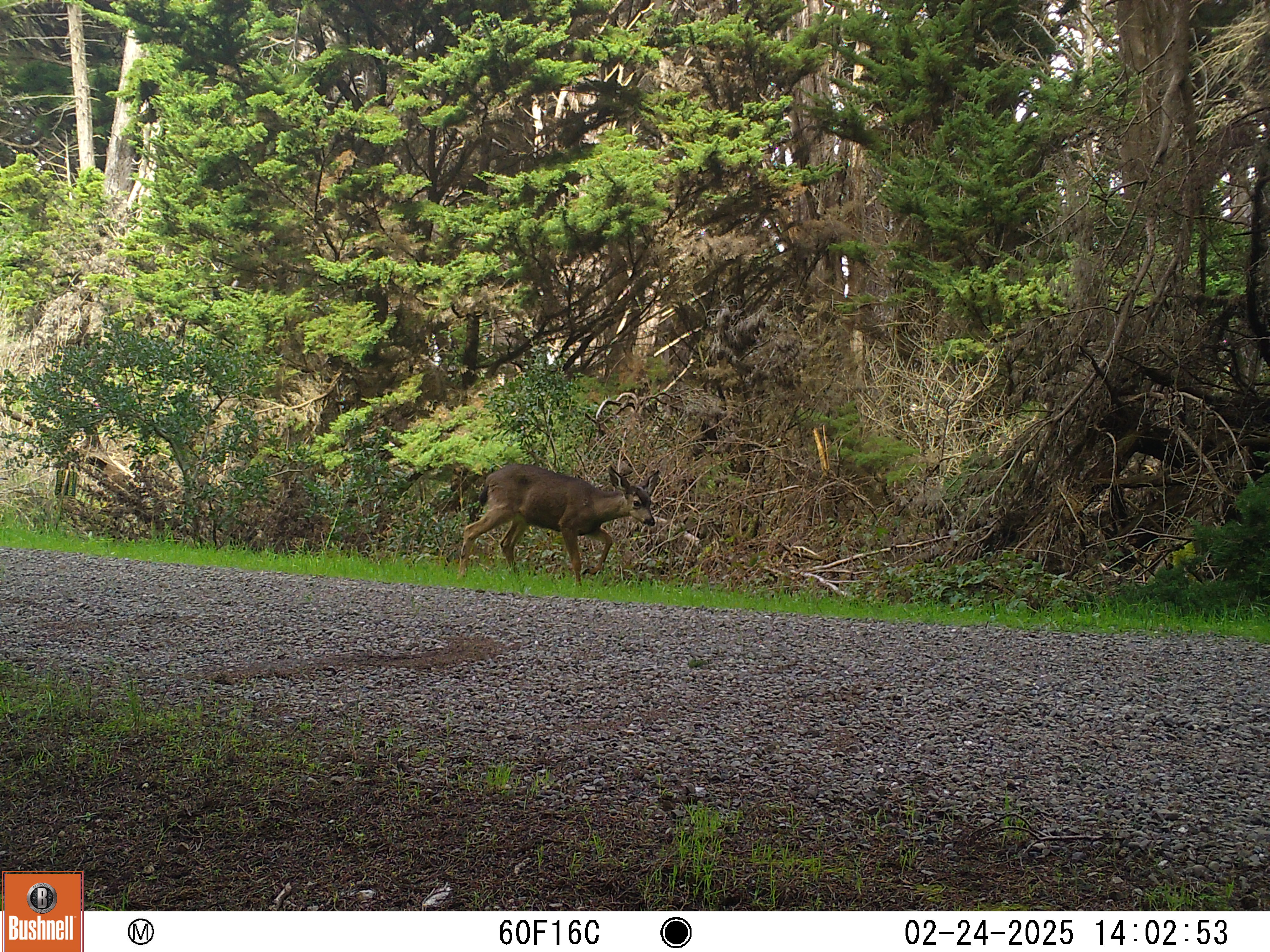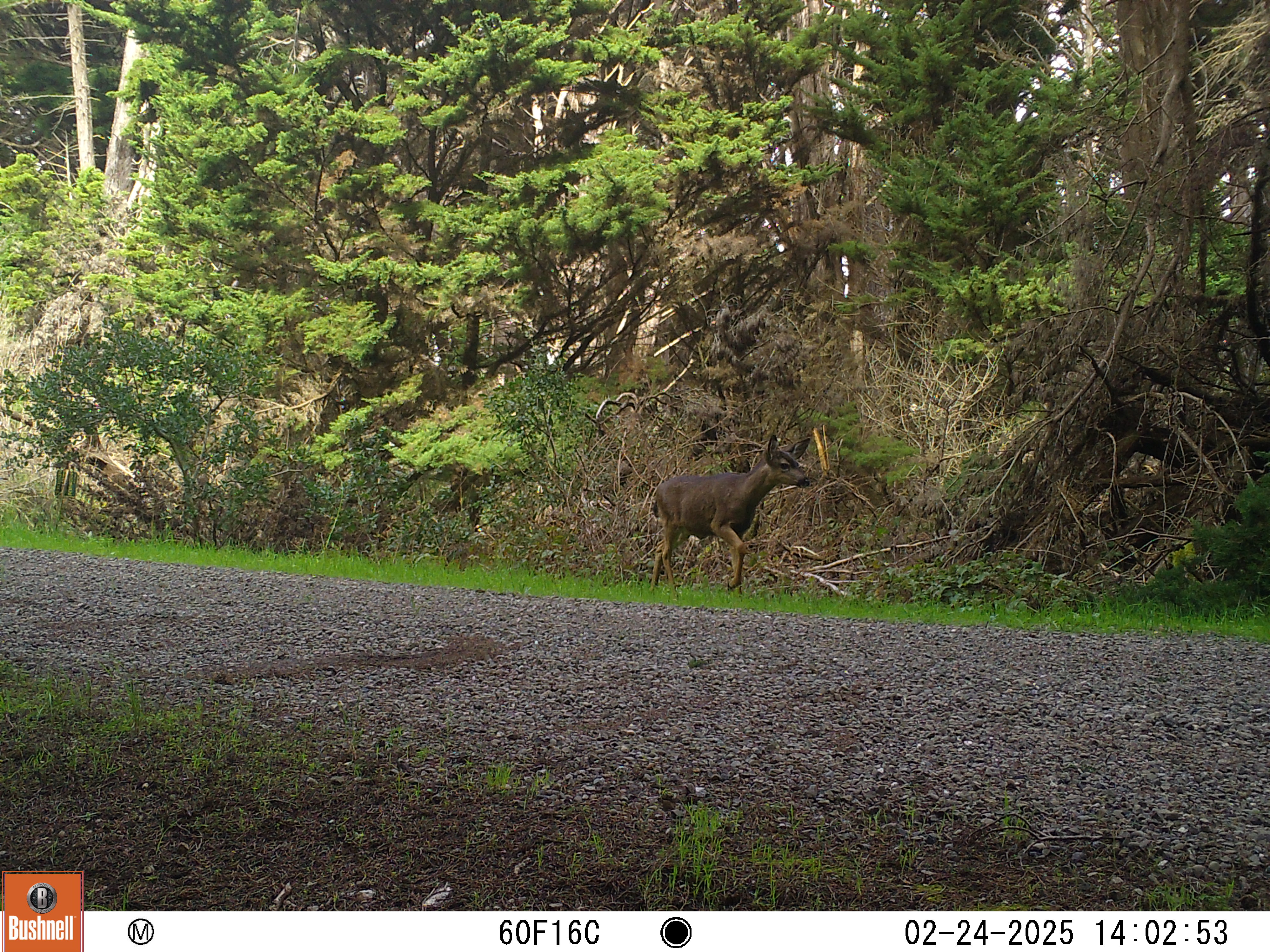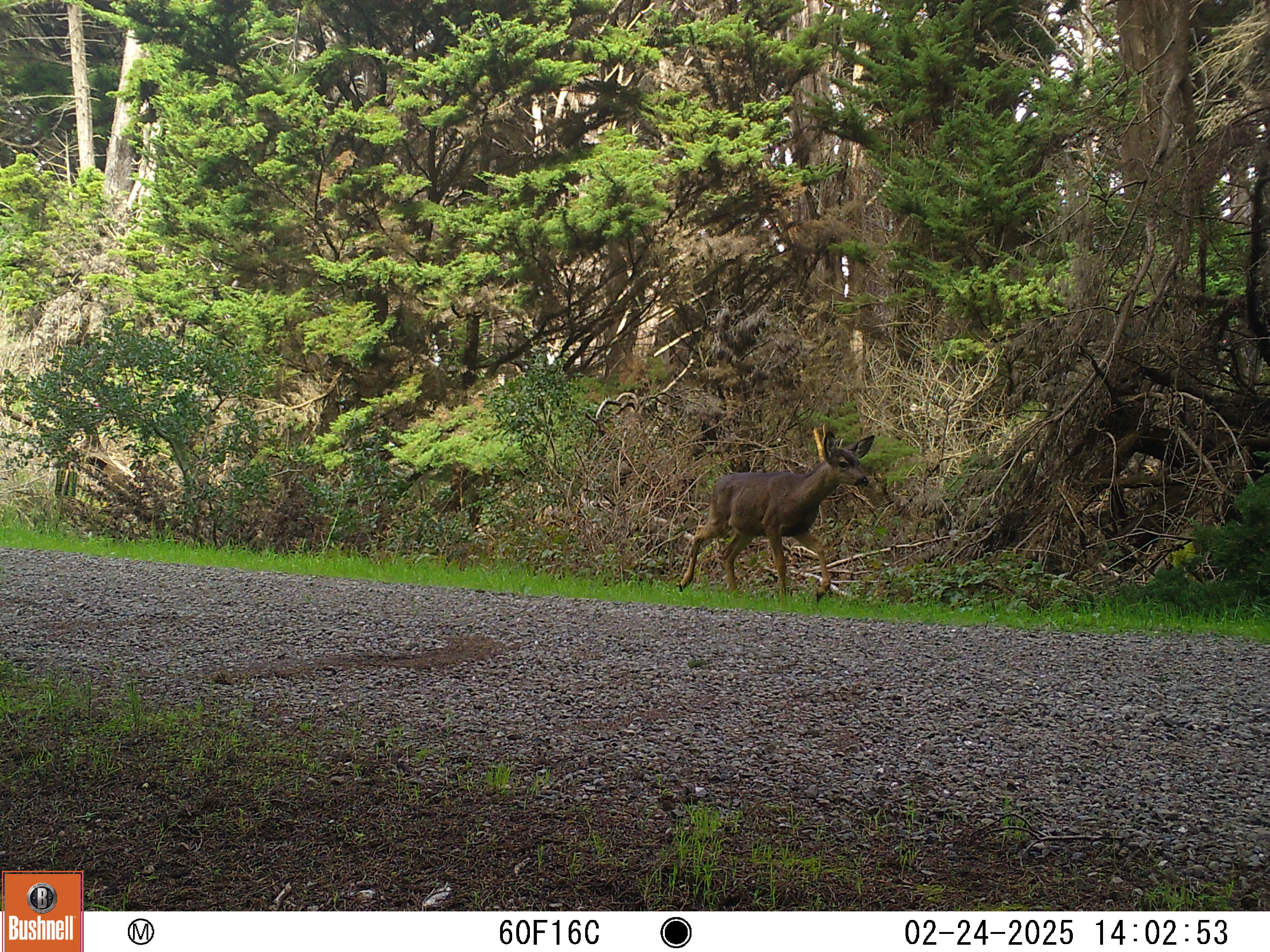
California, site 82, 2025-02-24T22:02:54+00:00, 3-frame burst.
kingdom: Animalia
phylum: Chordata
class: Mammalia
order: Artiodactyla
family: Cervidae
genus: Odocoileus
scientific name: Odocoileus hemionus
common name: mule deer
Mule deer (Odocoileus hemionus).